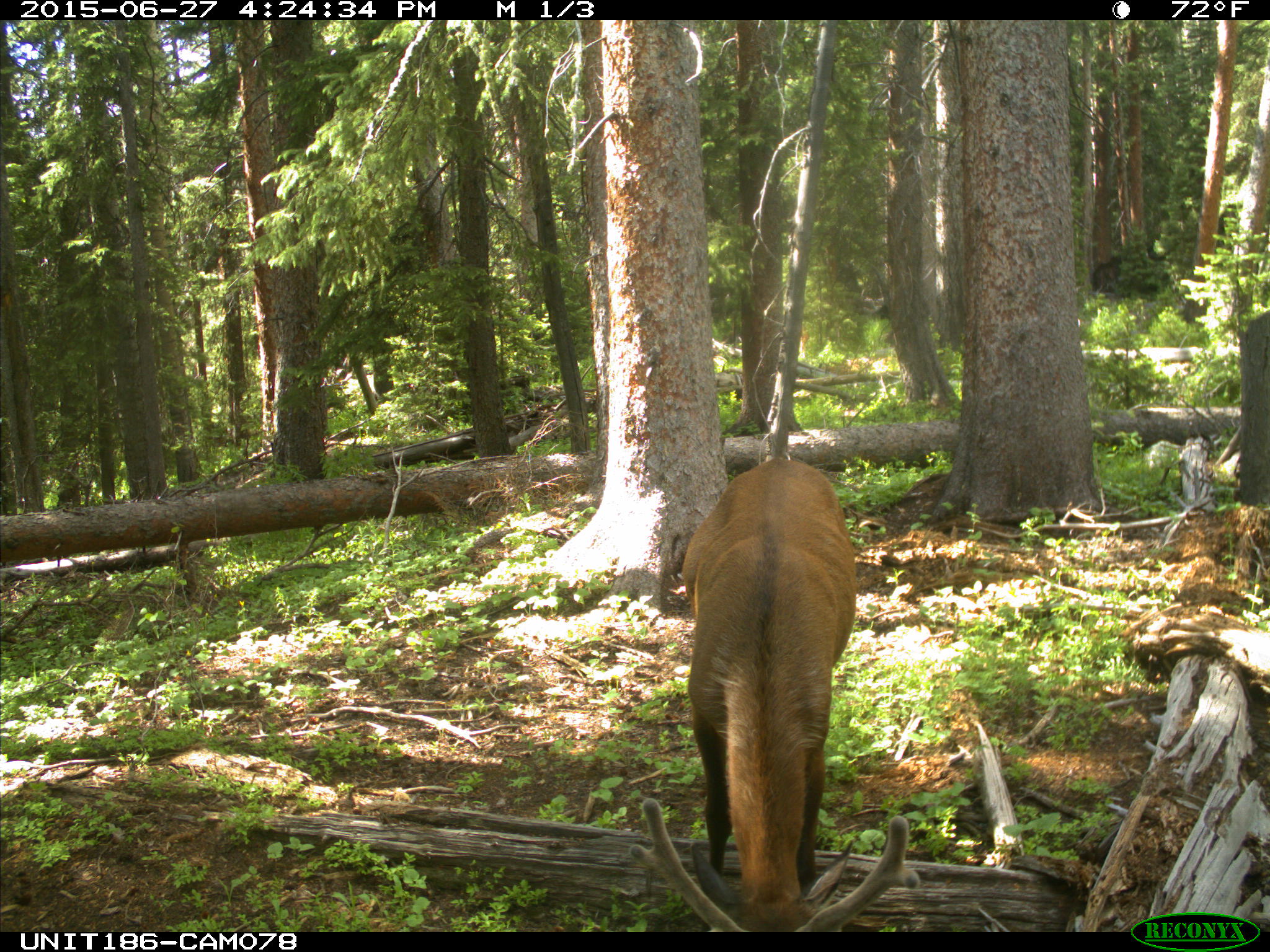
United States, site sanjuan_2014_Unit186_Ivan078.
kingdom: Animalia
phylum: Chordata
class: Mammalia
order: Artiodactyla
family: Cervidae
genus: Cervus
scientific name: Cervus elaphus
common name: red deer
Cervus elaphus (red deer).